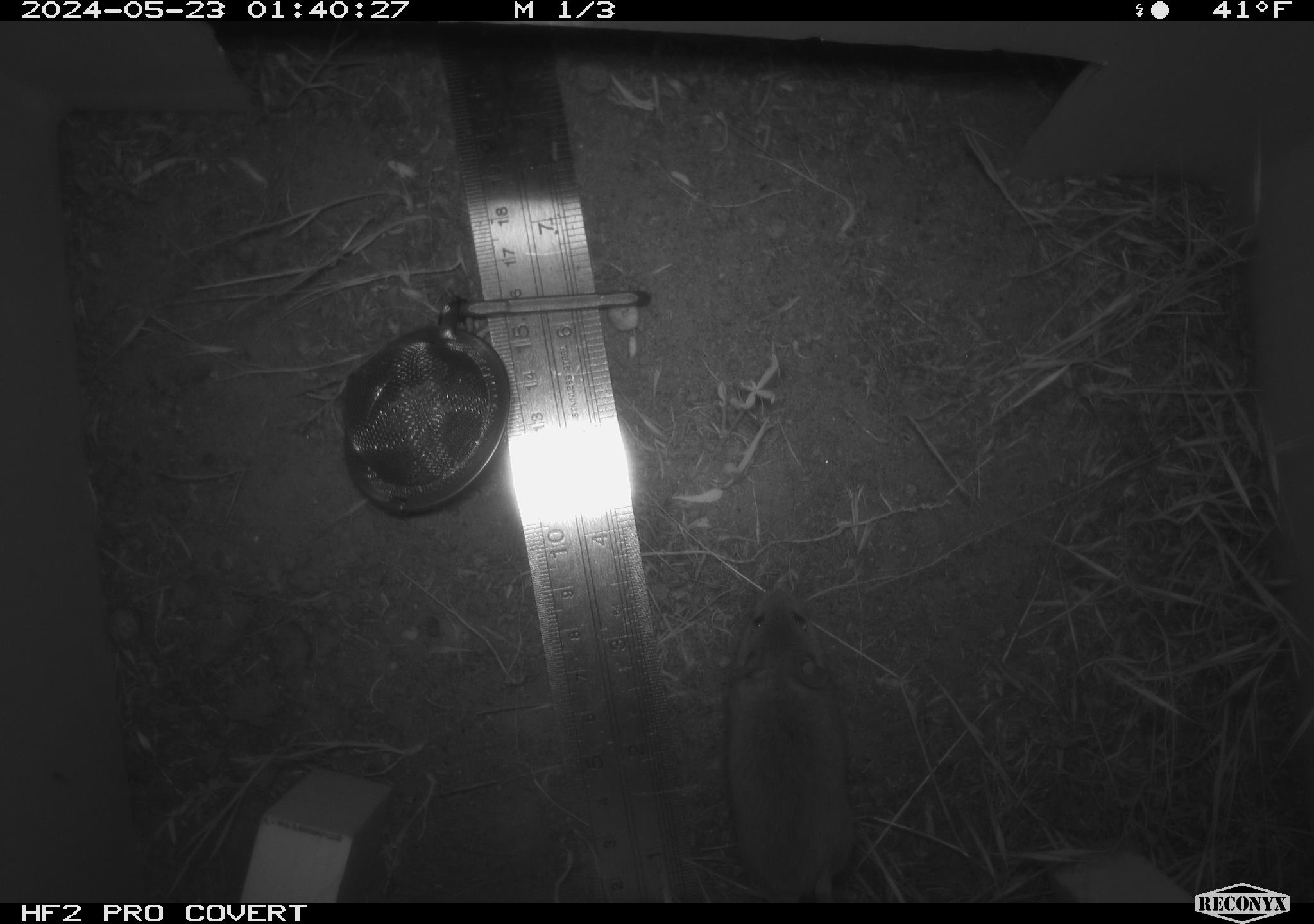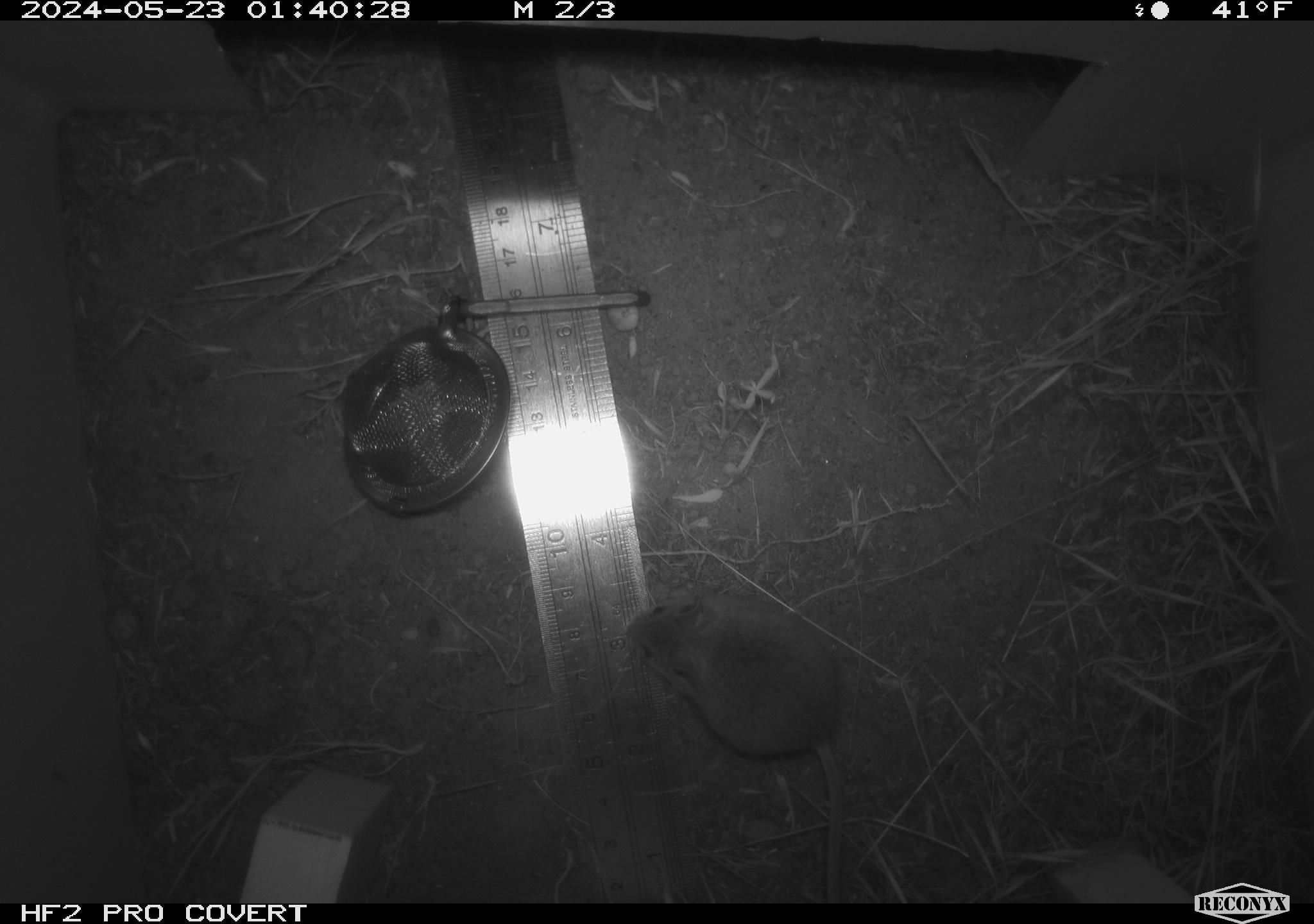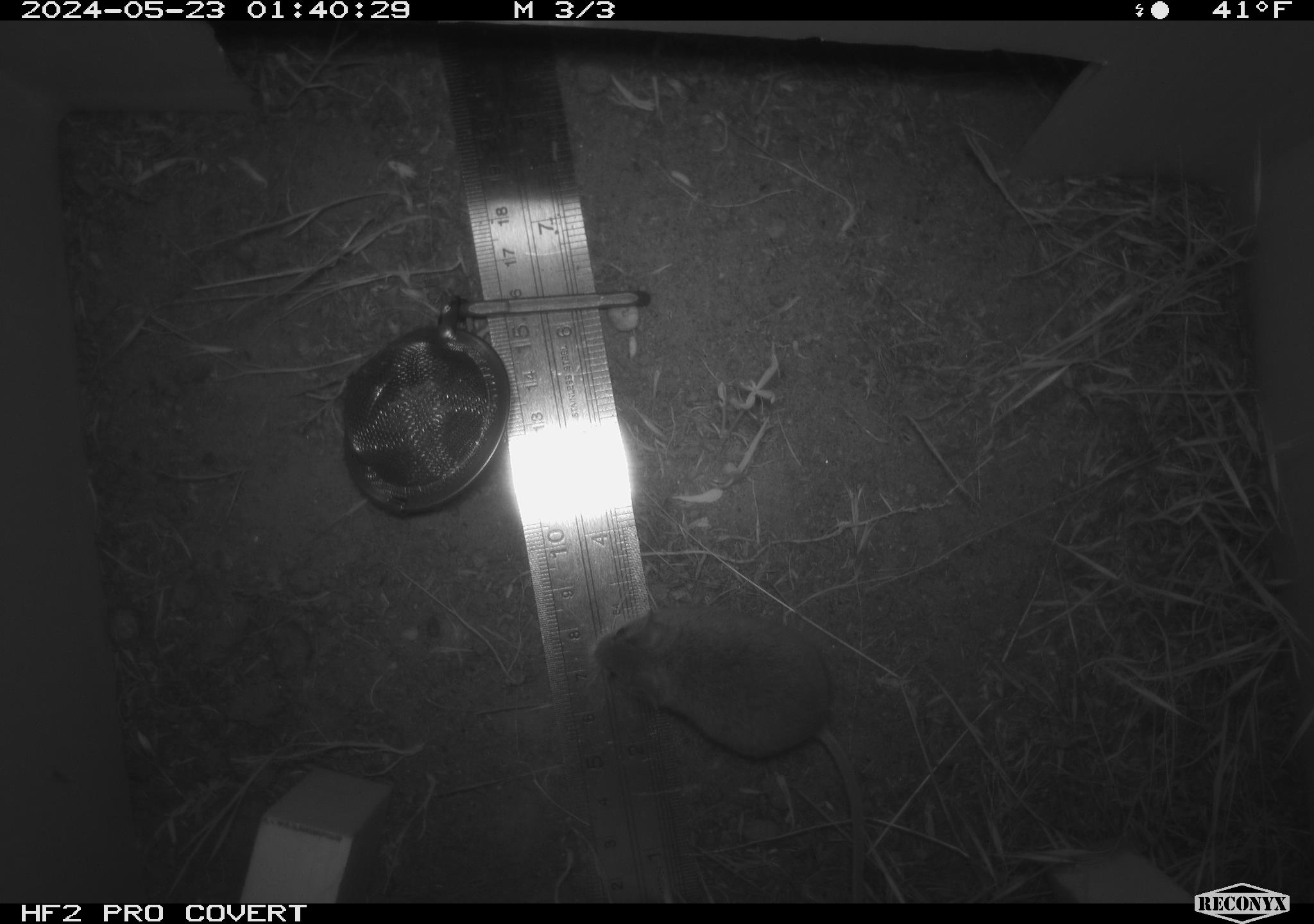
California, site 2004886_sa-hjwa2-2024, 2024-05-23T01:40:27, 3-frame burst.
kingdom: Animalia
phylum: Chordata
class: Mammalia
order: Rodentia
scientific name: Rodentia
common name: rodent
Rodent (Rodentia).